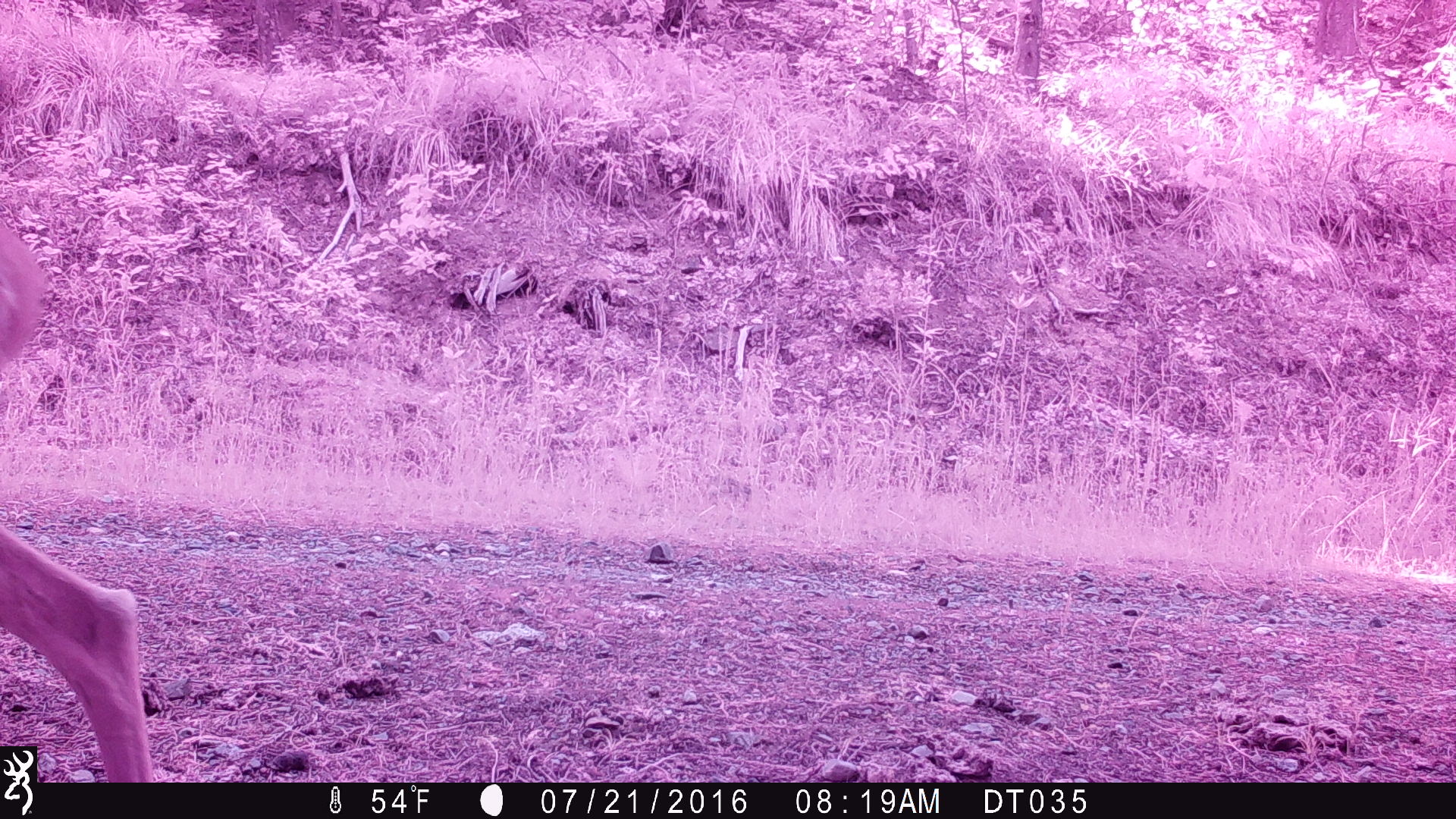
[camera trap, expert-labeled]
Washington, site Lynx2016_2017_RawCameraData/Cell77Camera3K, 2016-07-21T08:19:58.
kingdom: Animalia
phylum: Chordata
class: Mammalia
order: Artiodactyla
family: Cervidae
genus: Odocoileus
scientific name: Odocoileus virginianus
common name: white-tailed deer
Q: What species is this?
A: Odocoileus virginianus (white-tailed deer).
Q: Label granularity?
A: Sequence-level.